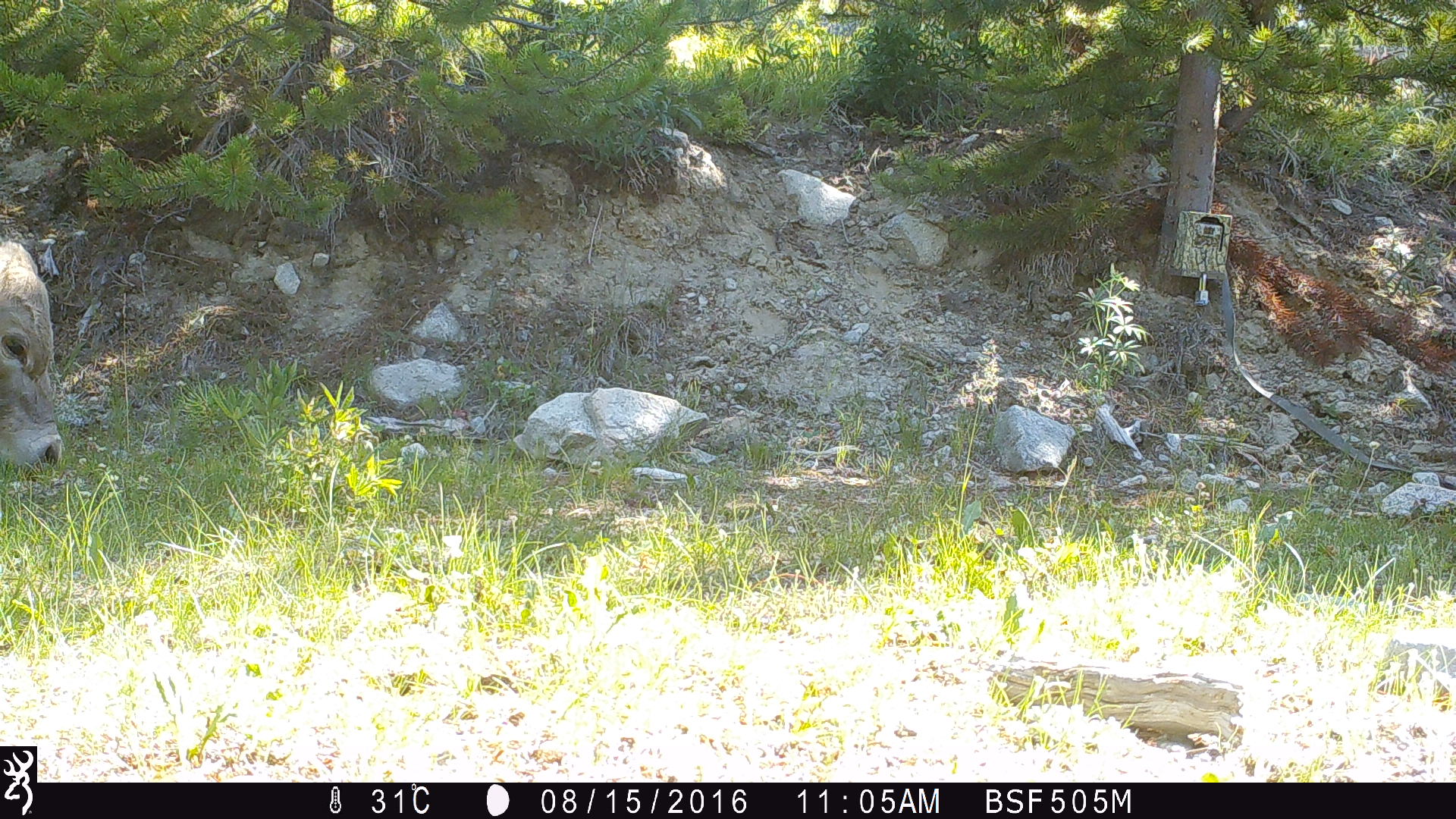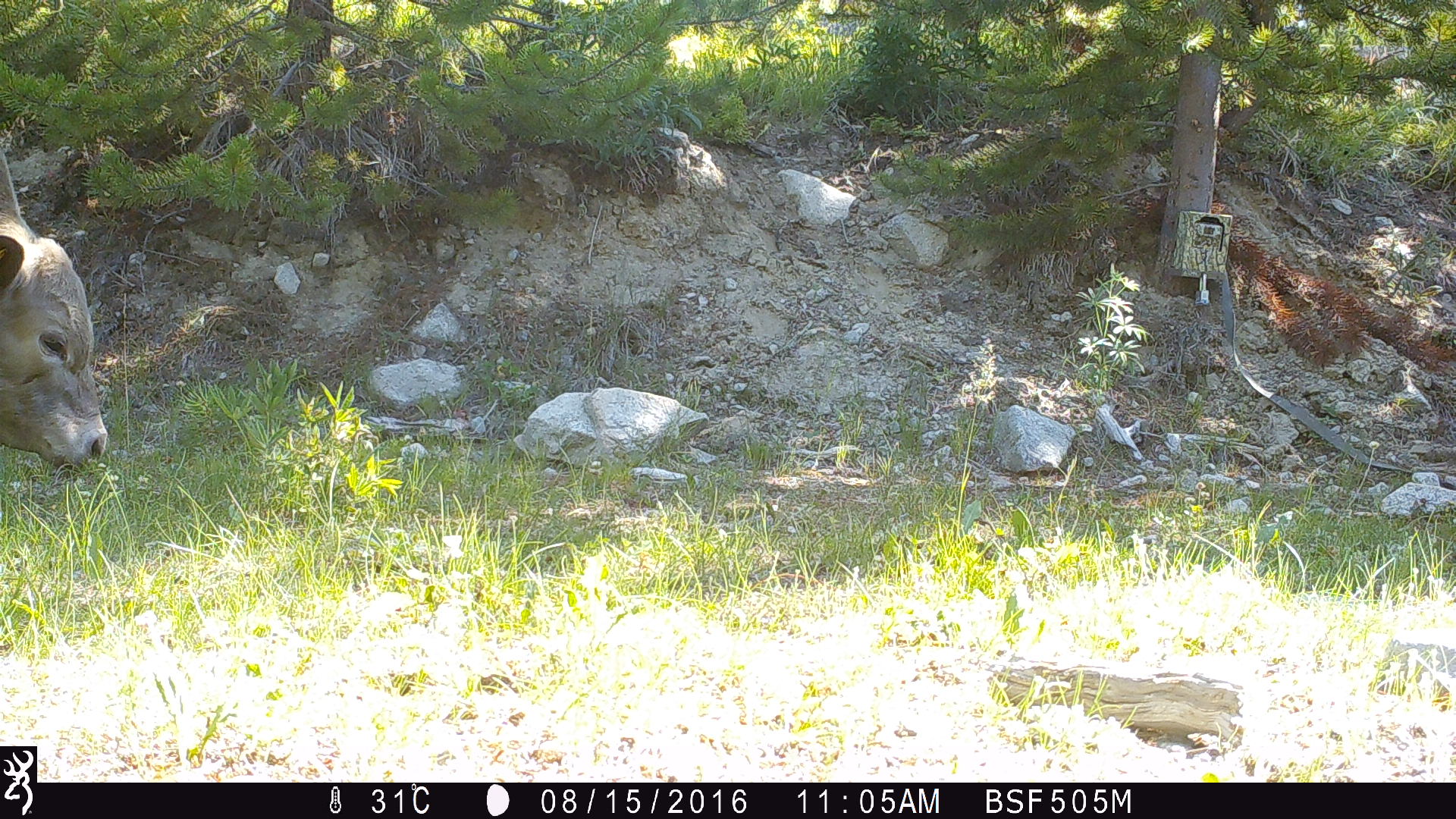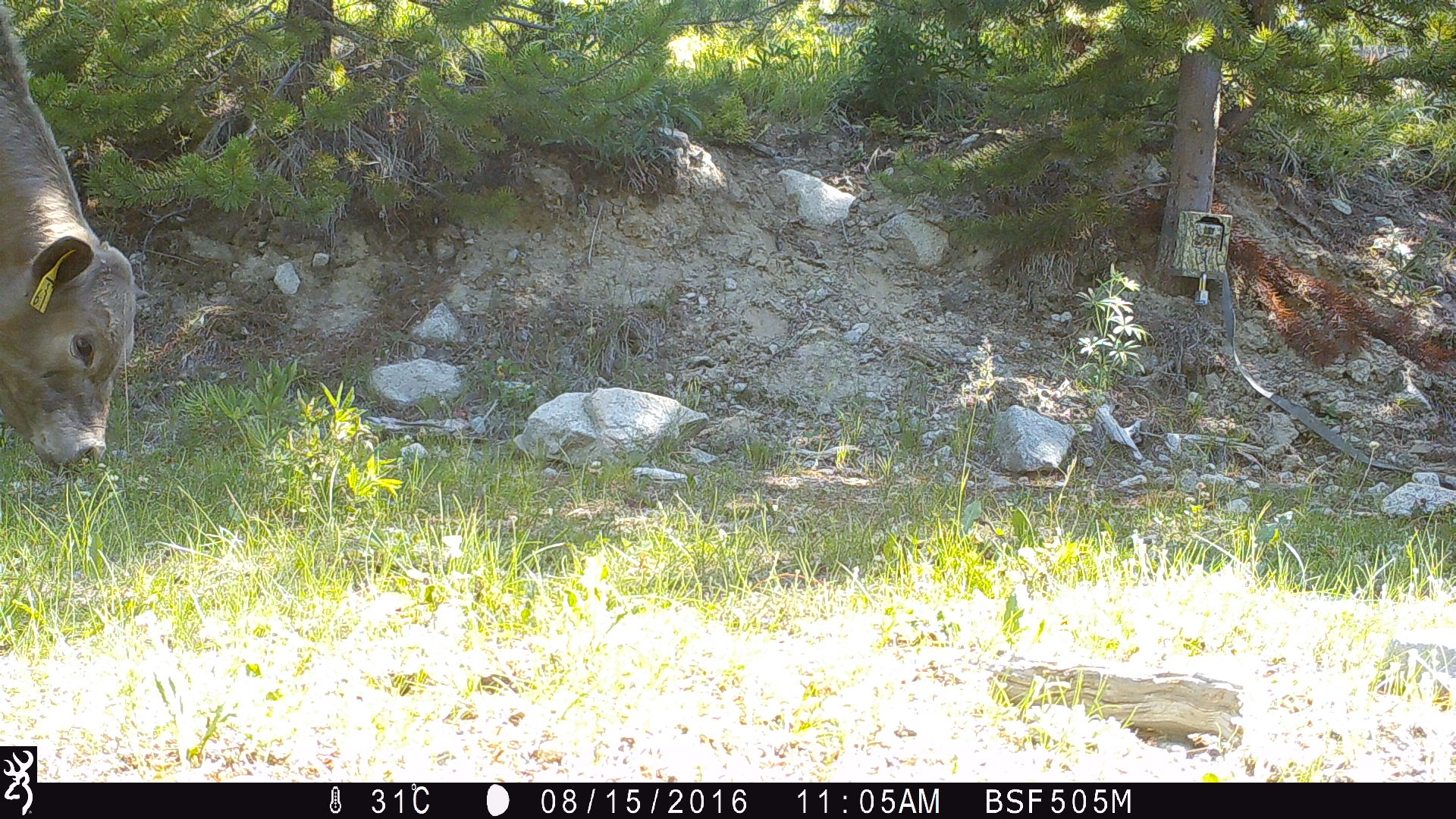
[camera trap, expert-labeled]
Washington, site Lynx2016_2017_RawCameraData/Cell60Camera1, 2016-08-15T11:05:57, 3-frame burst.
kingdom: Animalia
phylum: Chordata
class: Mammalia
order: Artiodactyla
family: Bovidae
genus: Bos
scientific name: Bos taurus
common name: domestic cattle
Domestic cattle (Bos taurus). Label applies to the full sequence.